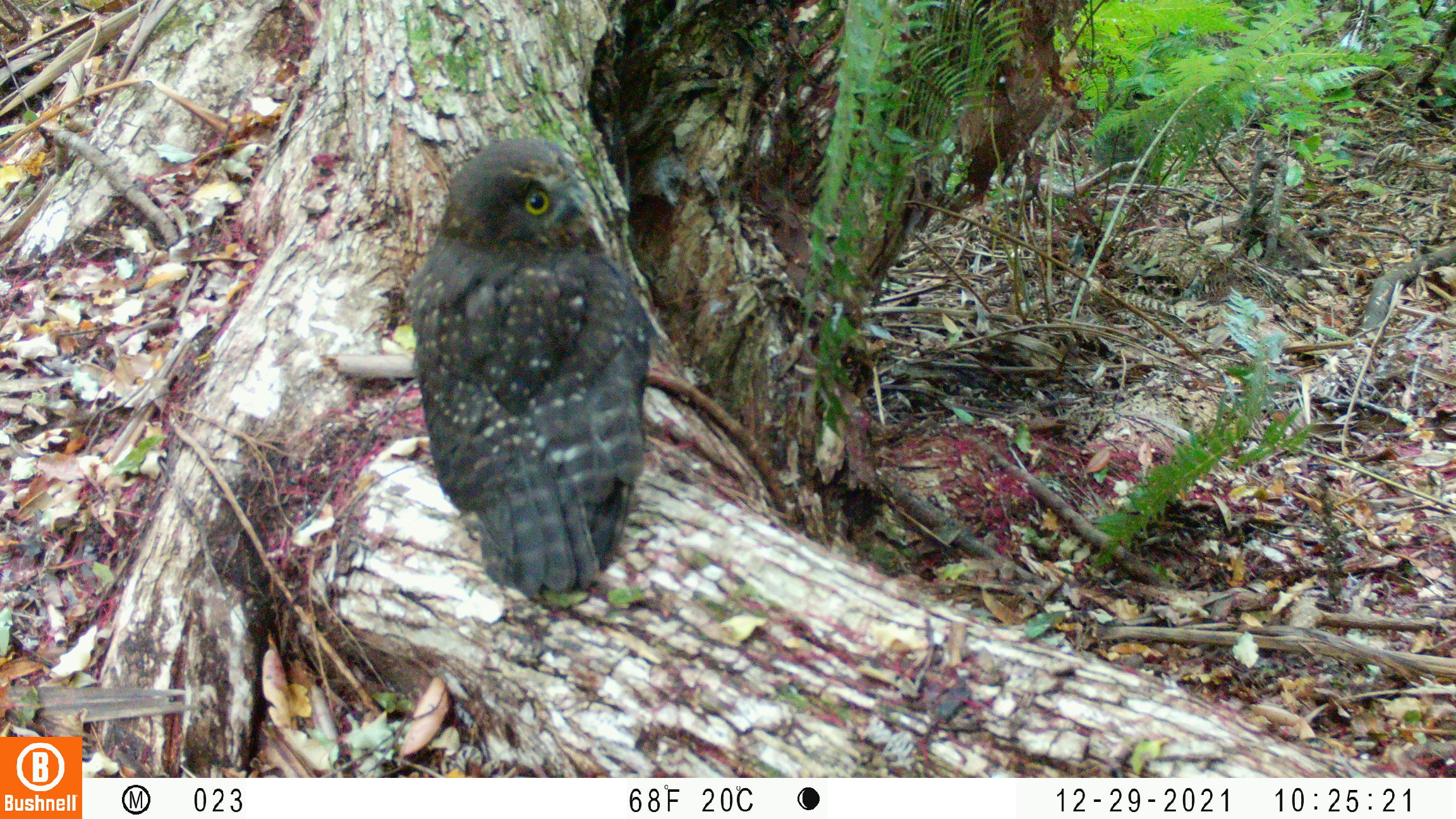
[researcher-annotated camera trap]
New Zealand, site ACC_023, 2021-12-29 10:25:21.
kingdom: Animalia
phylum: Chordata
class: Aves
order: Strigiformes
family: Strigidae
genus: Ninox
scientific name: Ninox novaeseelandiae novaeseelandiae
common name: morepork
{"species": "morepork (Ninox novaeseelandiae novaeseelandiae)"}